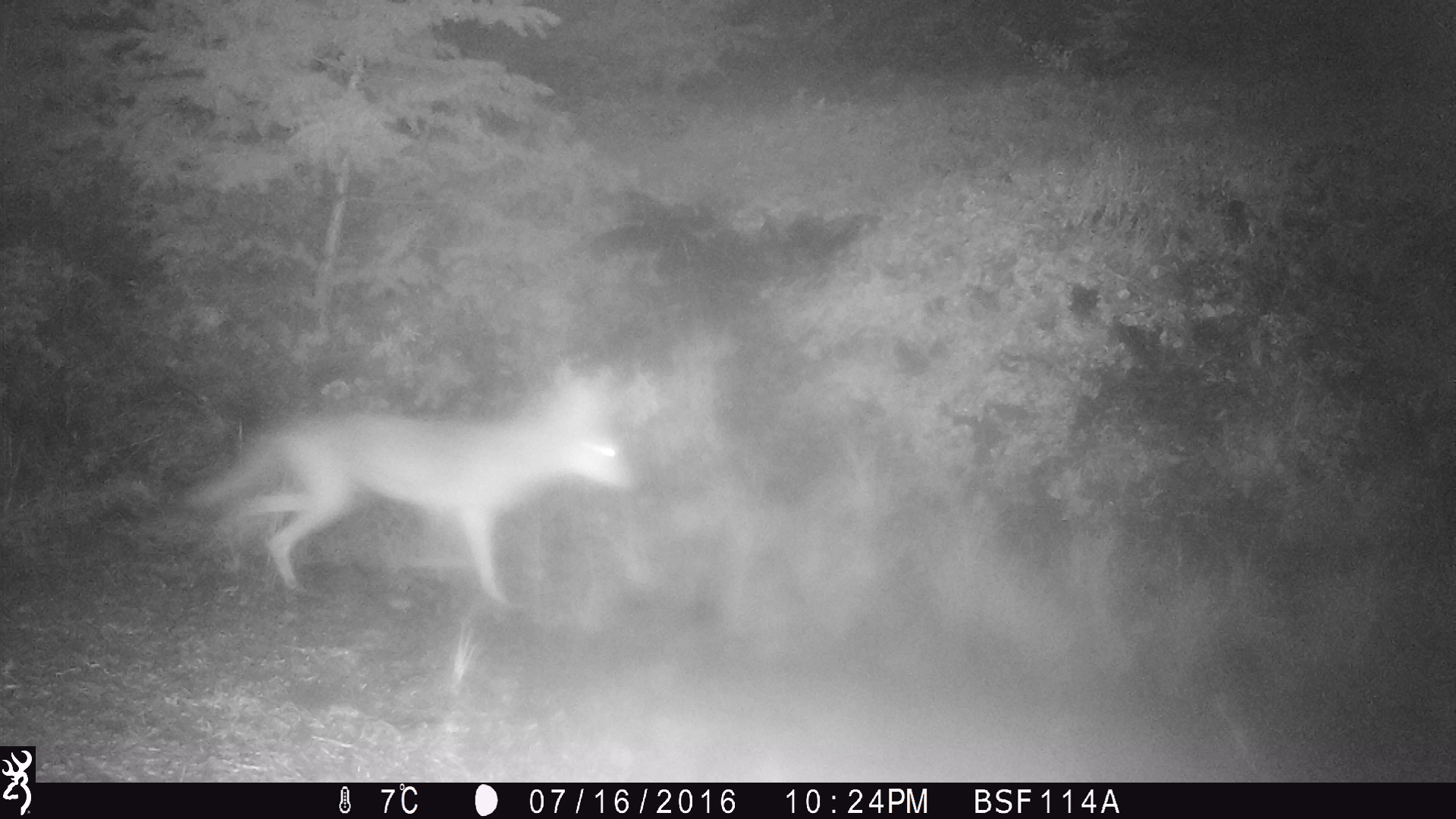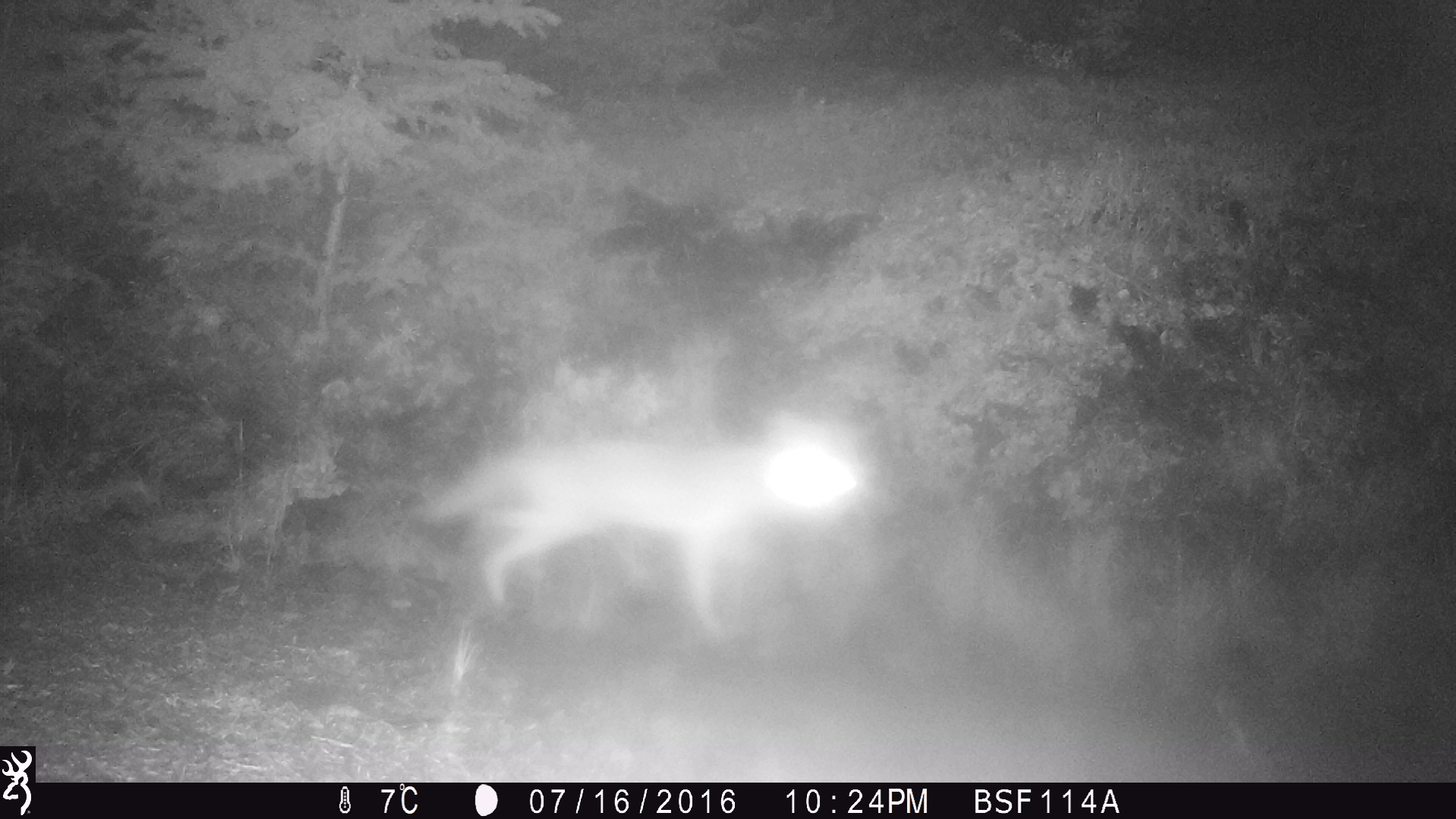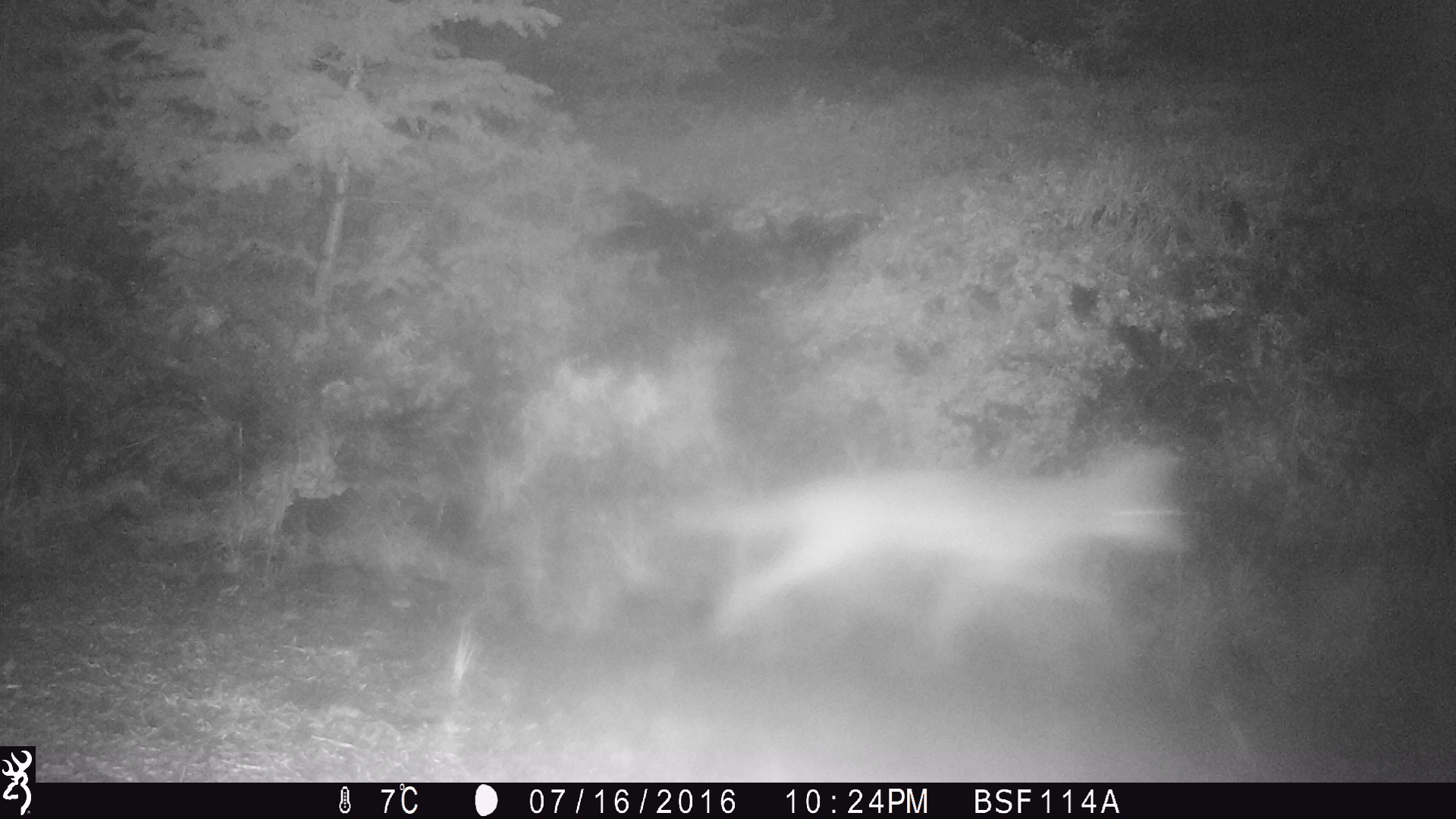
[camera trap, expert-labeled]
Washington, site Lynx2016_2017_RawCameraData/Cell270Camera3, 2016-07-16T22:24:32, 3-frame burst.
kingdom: Animalia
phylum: Chordata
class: Mammalia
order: Carnivora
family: Canidae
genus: Canis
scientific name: Canis latrans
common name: coyote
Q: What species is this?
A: Canis latrans (coyote).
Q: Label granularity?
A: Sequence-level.